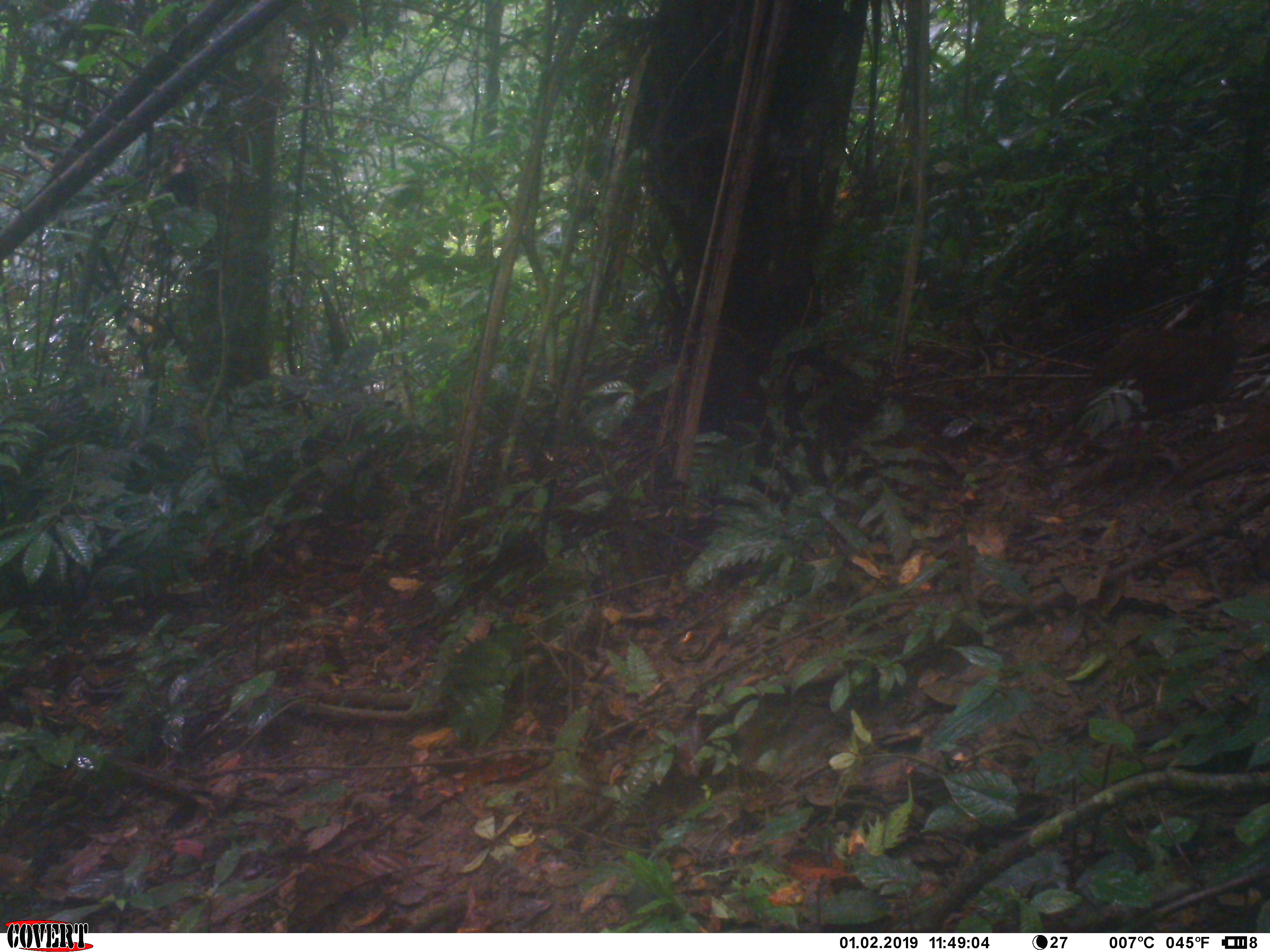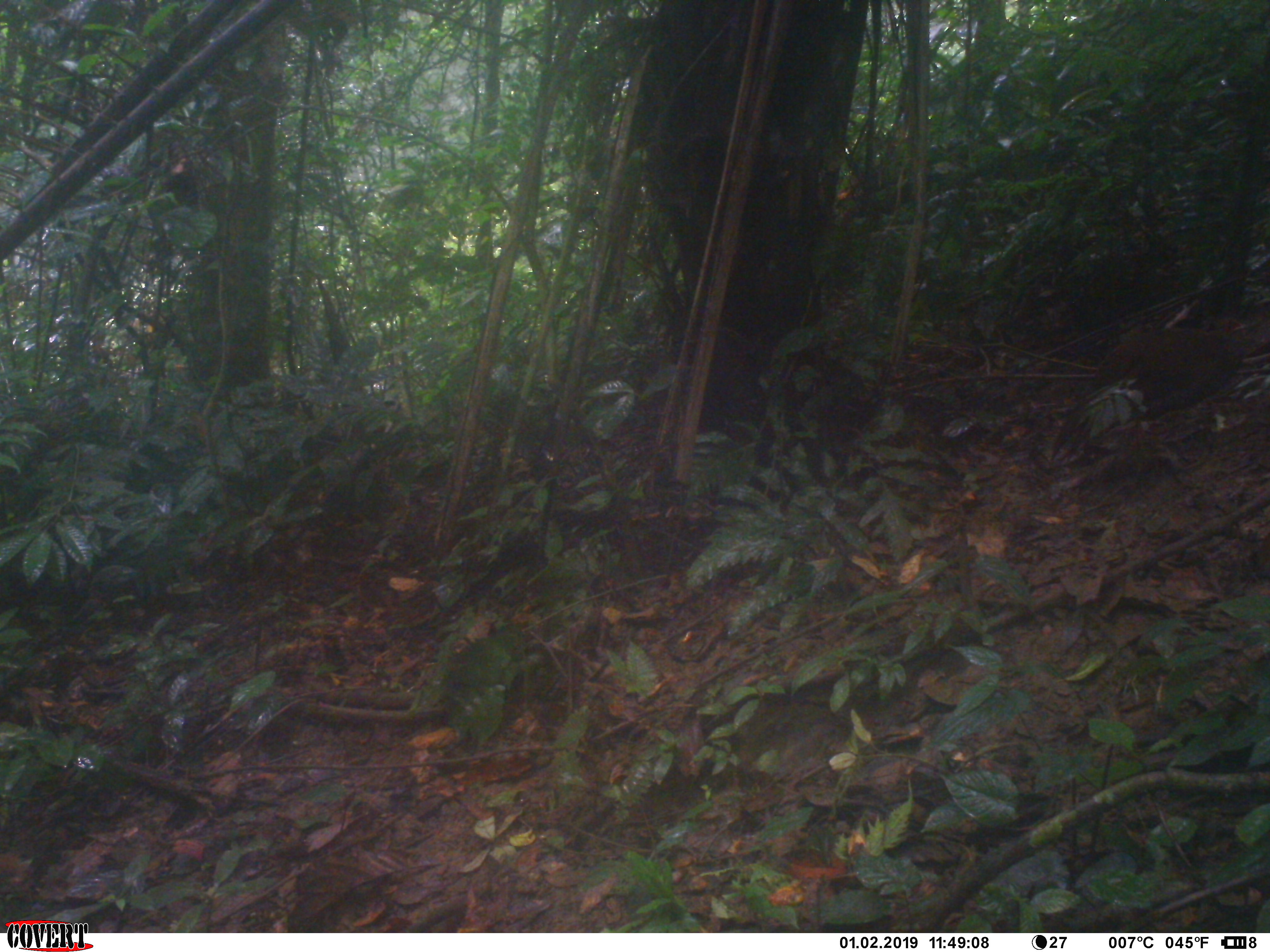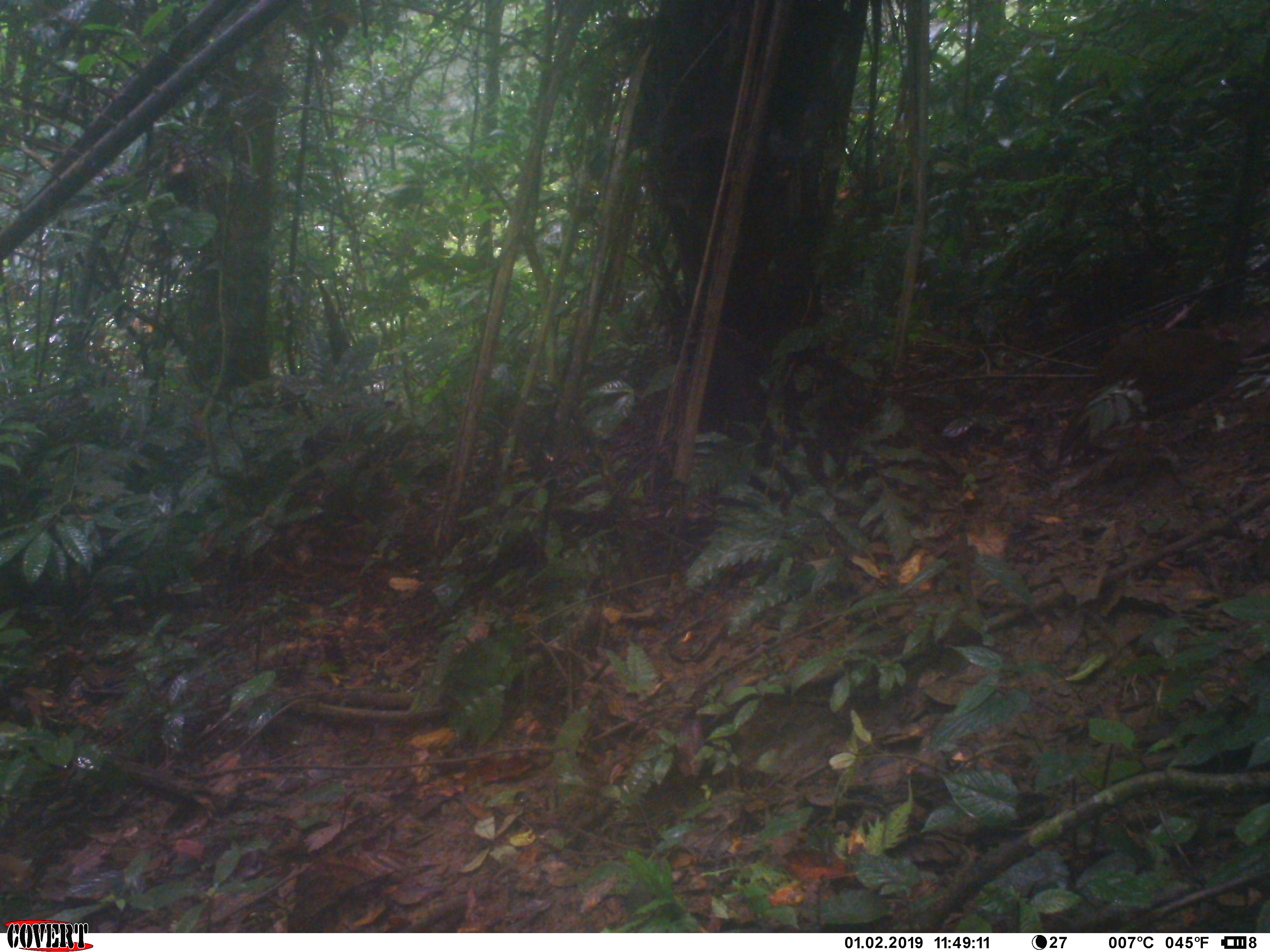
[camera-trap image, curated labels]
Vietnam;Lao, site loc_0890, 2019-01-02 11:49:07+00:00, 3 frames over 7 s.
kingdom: Animalia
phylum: Chordata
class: Aves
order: Galliformes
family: Phasianidae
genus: Lophura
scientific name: Lophura nycthemera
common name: silver pheasant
Silver pheasant (Lophura nycthemera). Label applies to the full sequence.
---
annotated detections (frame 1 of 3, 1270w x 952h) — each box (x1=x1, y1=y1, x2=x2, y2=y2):
silver pheasant: (x1=1033, y1=303, x2=1245, y2=454); (x1=1162, y1=400, x2=1270, y2=493)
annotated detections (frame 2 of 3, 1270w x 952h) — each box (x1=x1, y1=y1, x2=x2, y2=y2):
silver pheasant: (x1=1046, y1=316, x2=1247, y2=463)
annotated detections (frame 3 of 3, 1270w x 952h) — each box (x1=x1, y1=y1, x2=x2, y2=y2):
silver pheasant: (x1=1050, y1=317, x2=1246, y2=468)